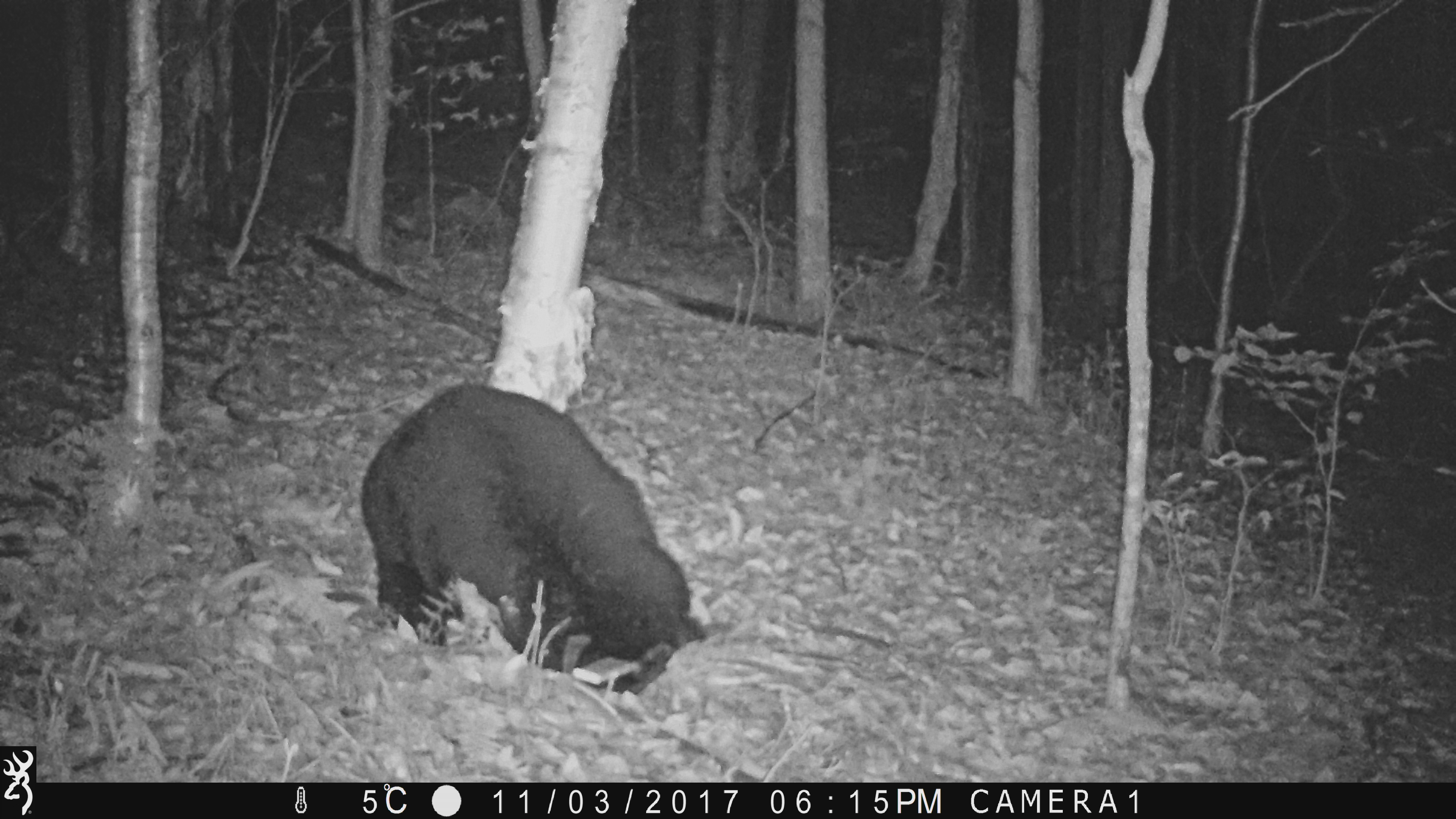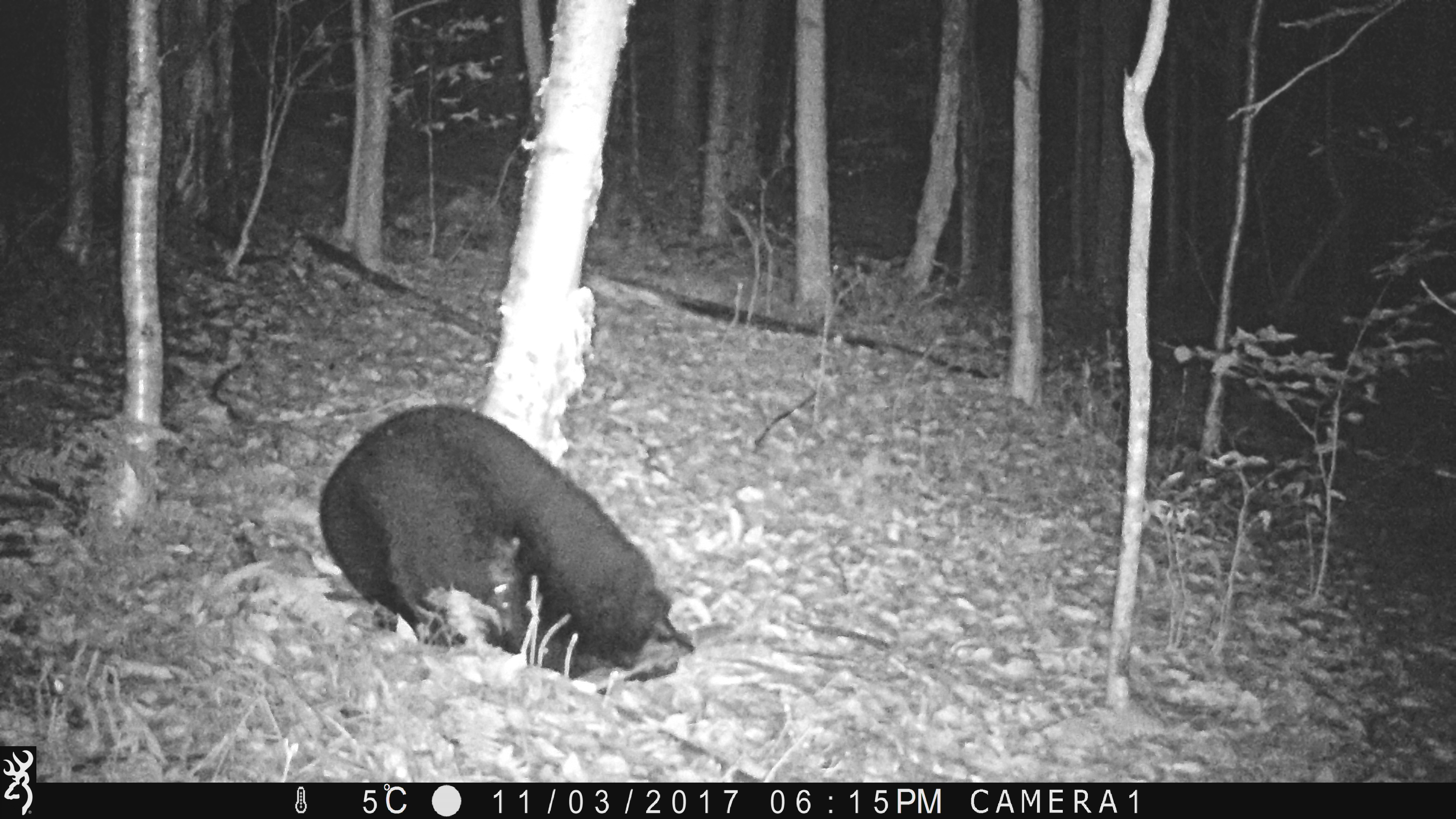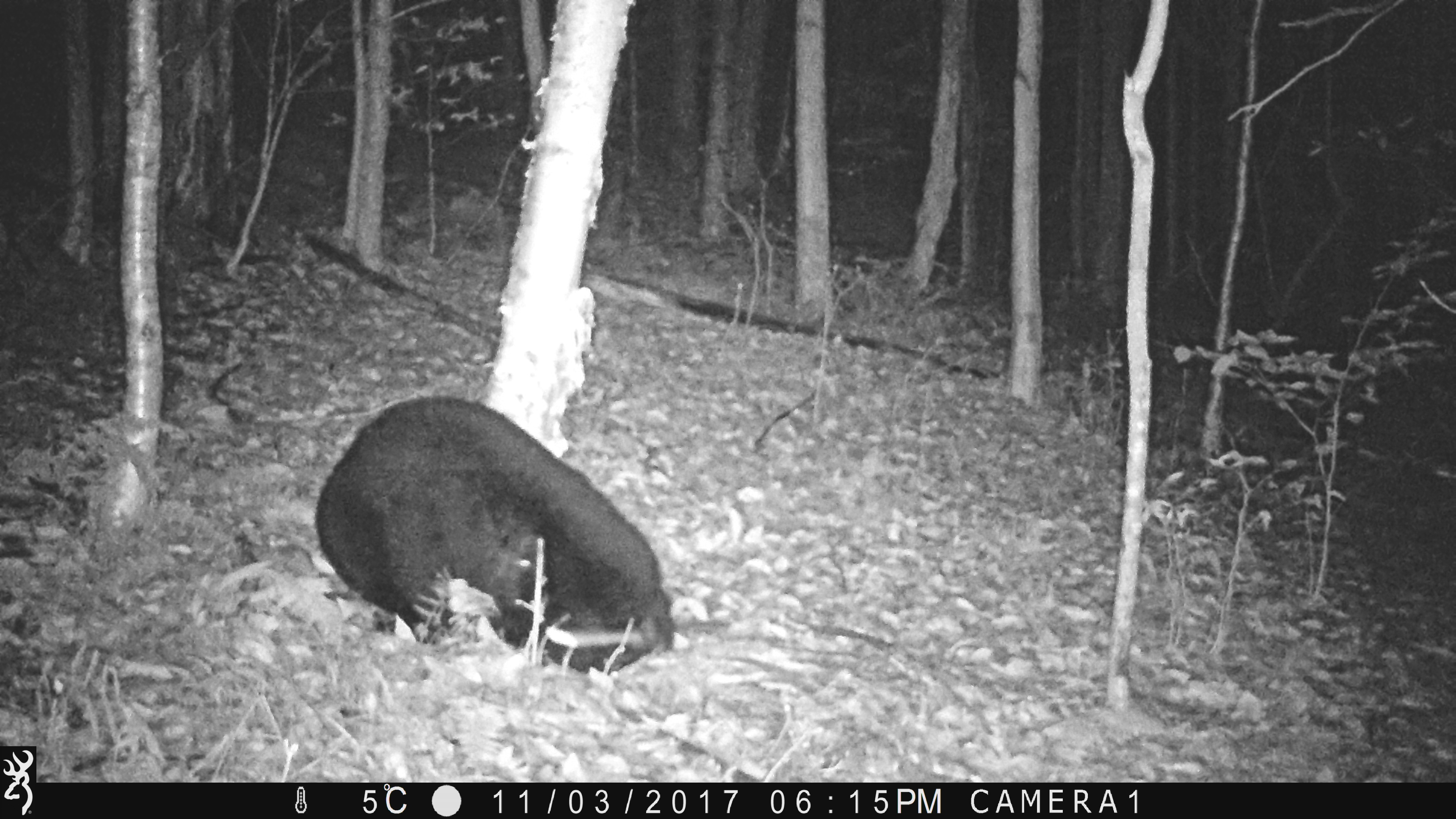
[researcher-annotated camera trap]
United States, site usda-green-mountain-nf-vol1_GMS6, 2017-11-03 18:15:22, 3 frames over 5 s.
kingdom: Animalia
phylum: Chordata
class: Mammalia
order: Carnivora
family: Ursidae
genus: Ursus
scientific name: Ursus americanus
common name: black bear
Black bear (Ursus americanus).